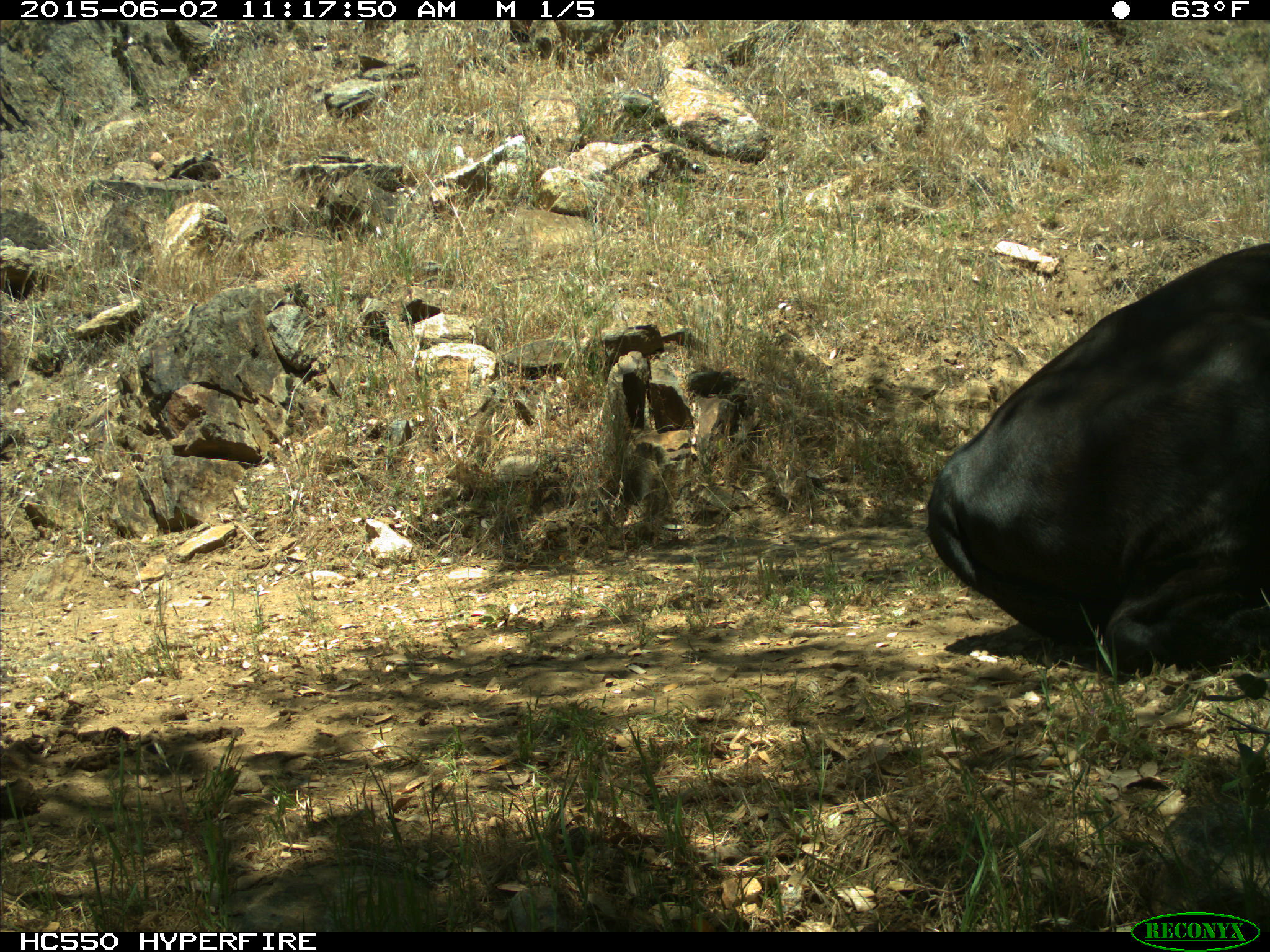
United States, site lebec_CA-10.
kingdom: Animalia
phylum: Chordata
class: Mammalia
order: Artiodactyla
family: Bovidae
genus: Bos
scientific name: Bos taurus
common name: domestic cow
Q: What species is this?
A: Bos taurus (domestic cow).